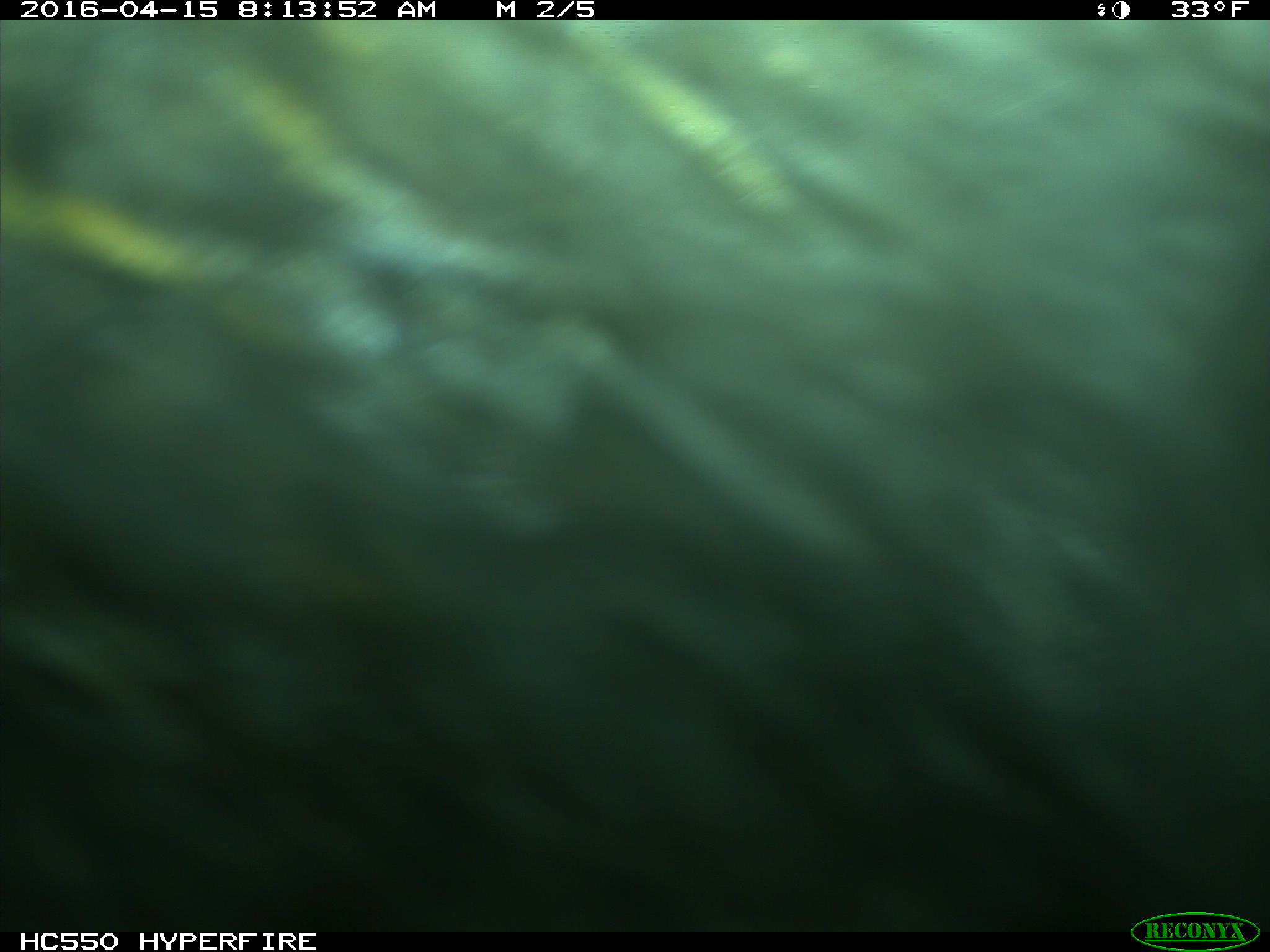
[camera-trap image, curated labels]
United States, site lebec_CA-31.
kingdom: Animalia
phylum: Chordata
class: Mammalia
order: Artiodactyla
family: Bovidae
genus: Bos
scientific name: Bos taurus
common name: domestic cow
Bos taurus (domestic cow).